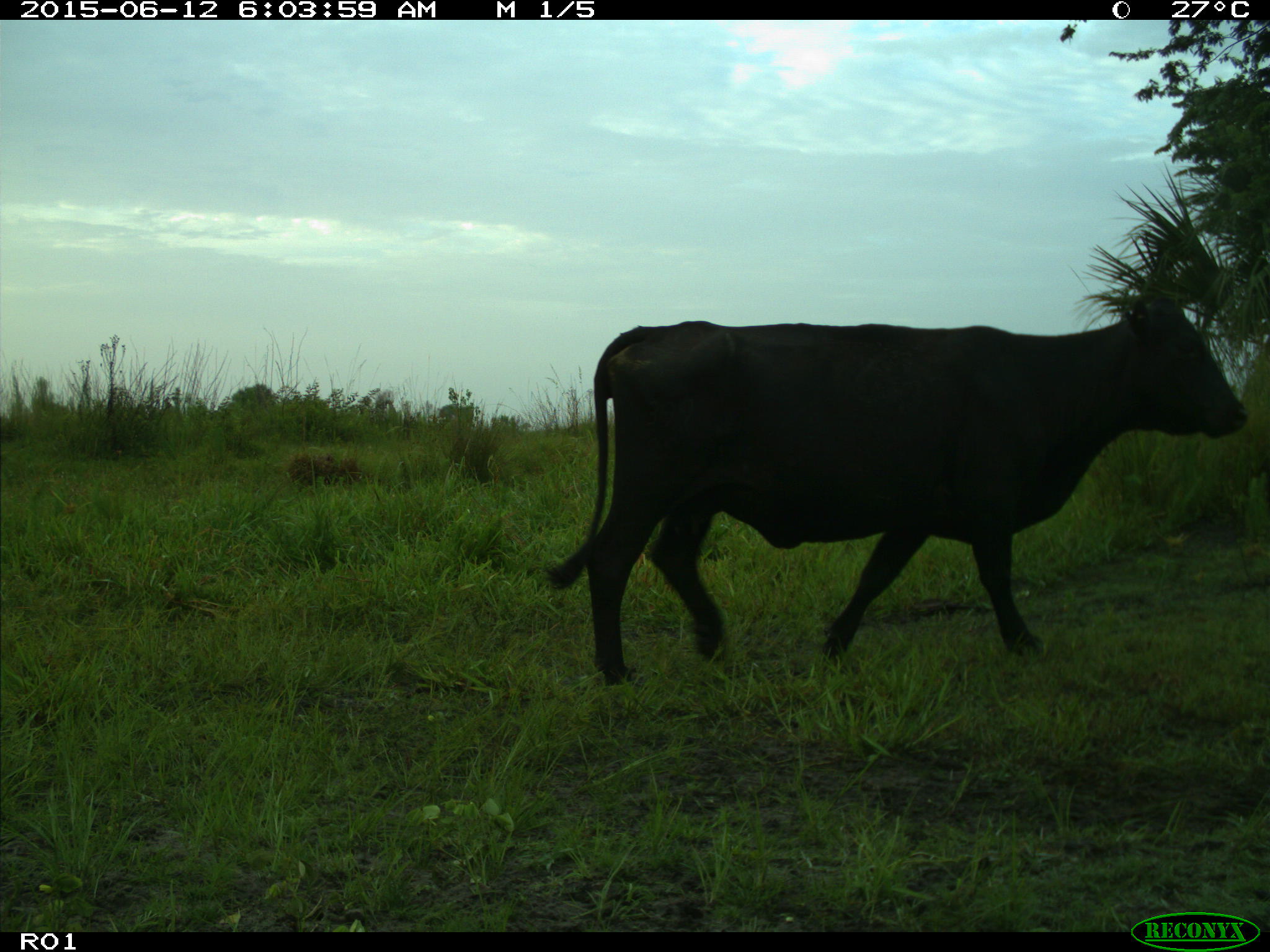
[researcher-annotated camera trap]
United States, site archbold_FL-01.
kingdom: Animalia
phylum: Chordata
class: Mammalia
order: Artiodactyla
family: Bovidae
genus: Bos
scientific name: Bos taurus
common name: domestic cow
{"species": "Bos taurus (domestic cow)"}